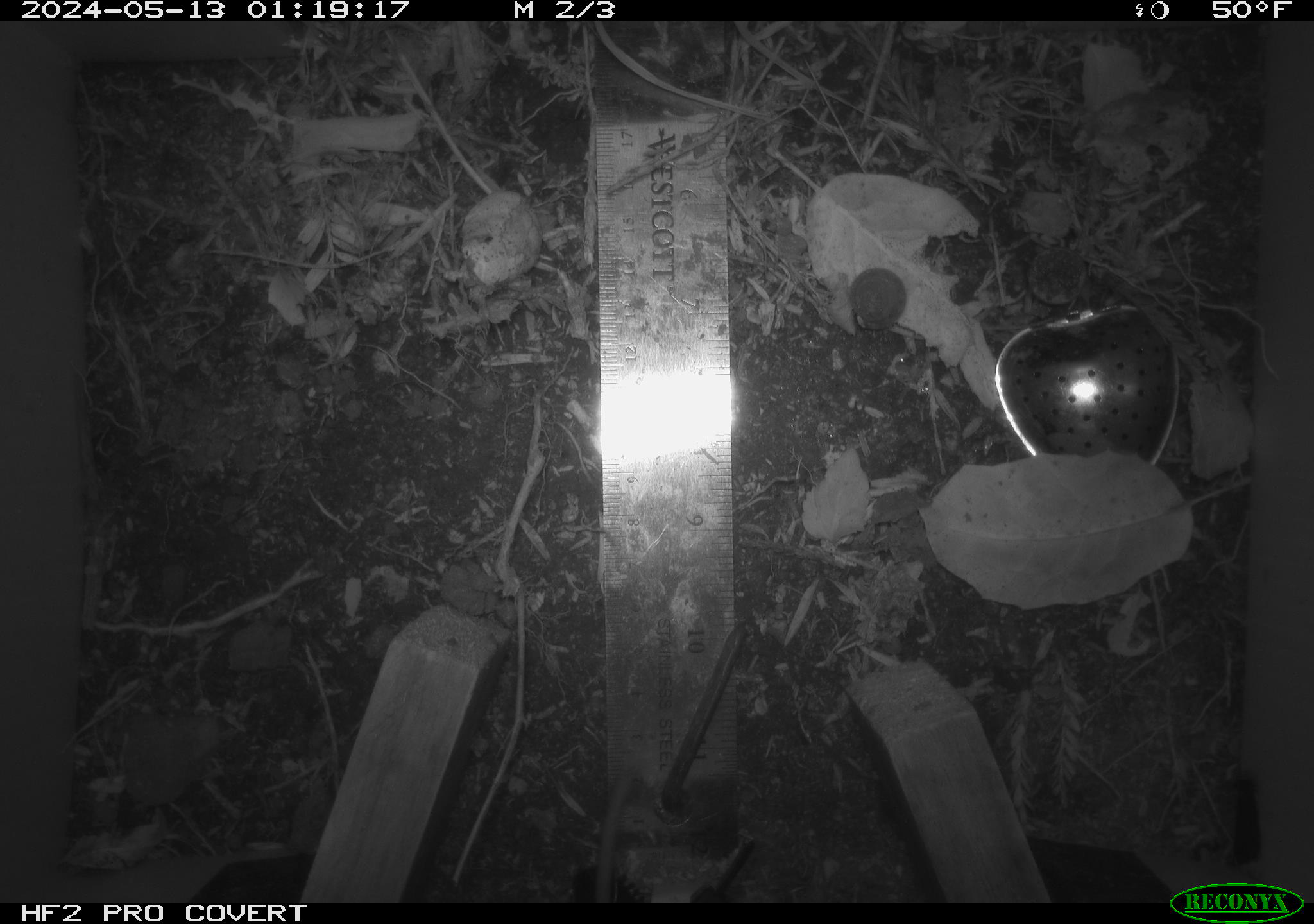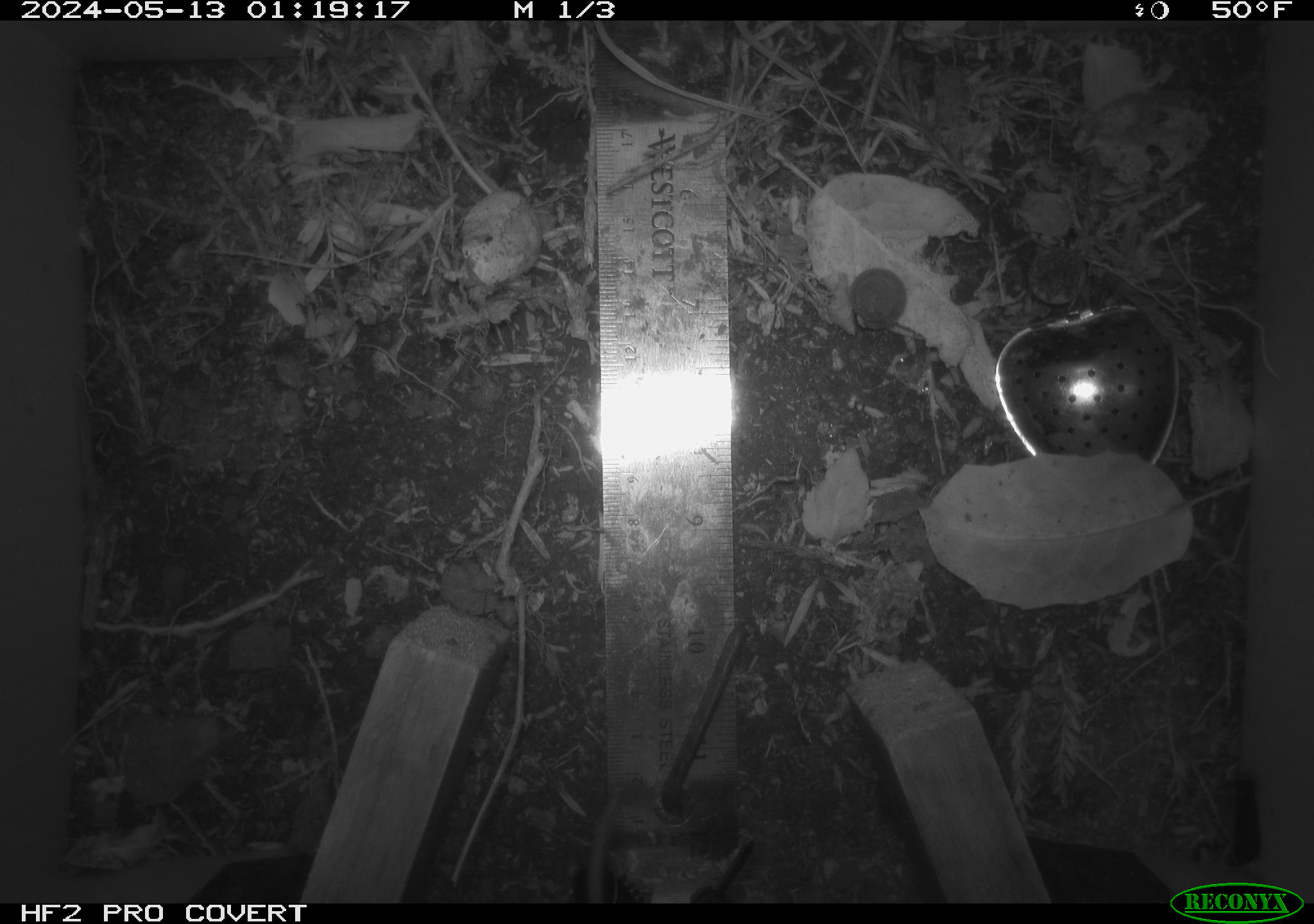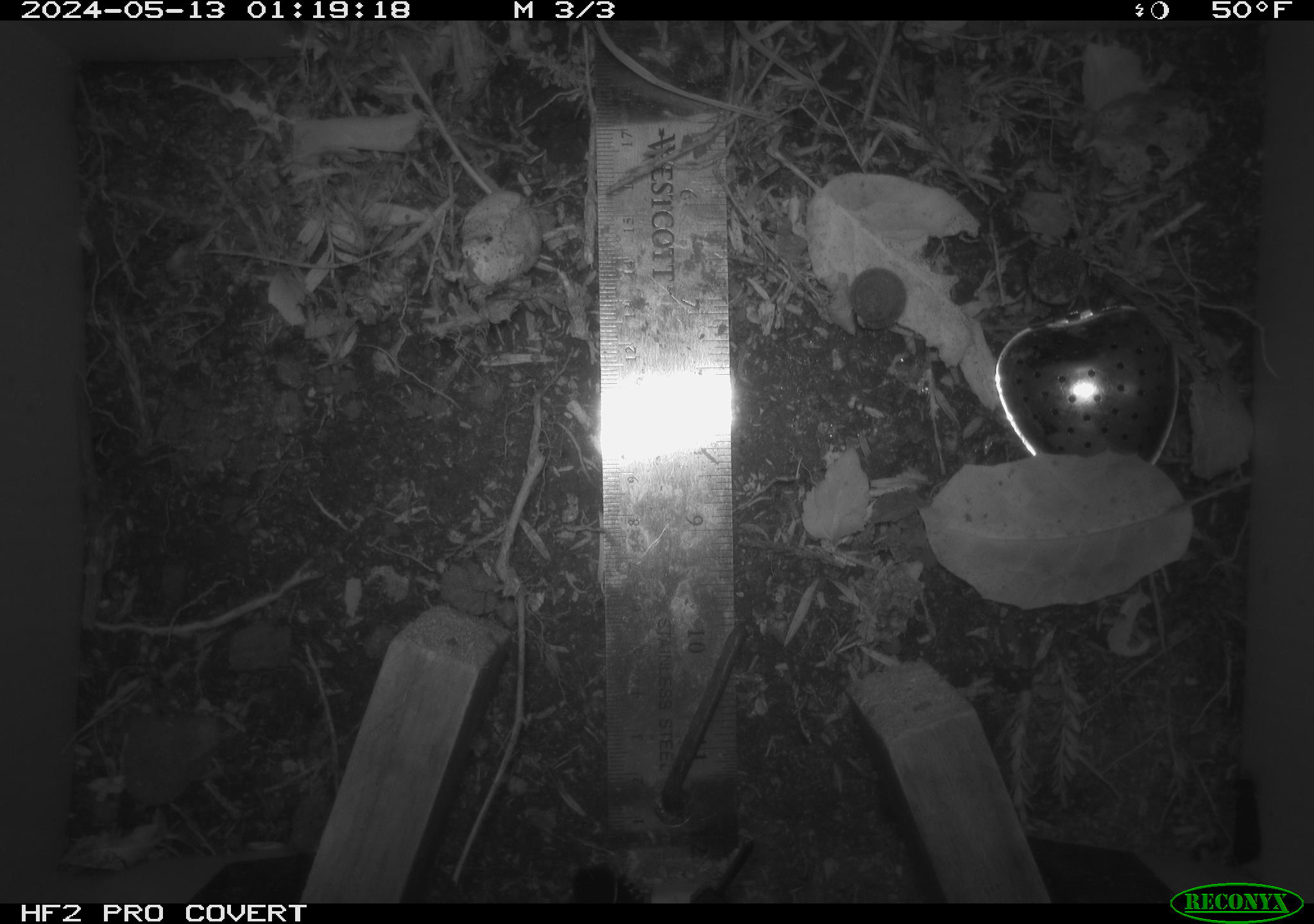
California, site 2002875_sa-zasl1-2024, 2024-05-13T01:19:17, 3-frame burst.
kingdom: Animalia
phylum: Chordata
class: Mammalia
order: Rodentia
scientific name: Rodentia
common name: rodent